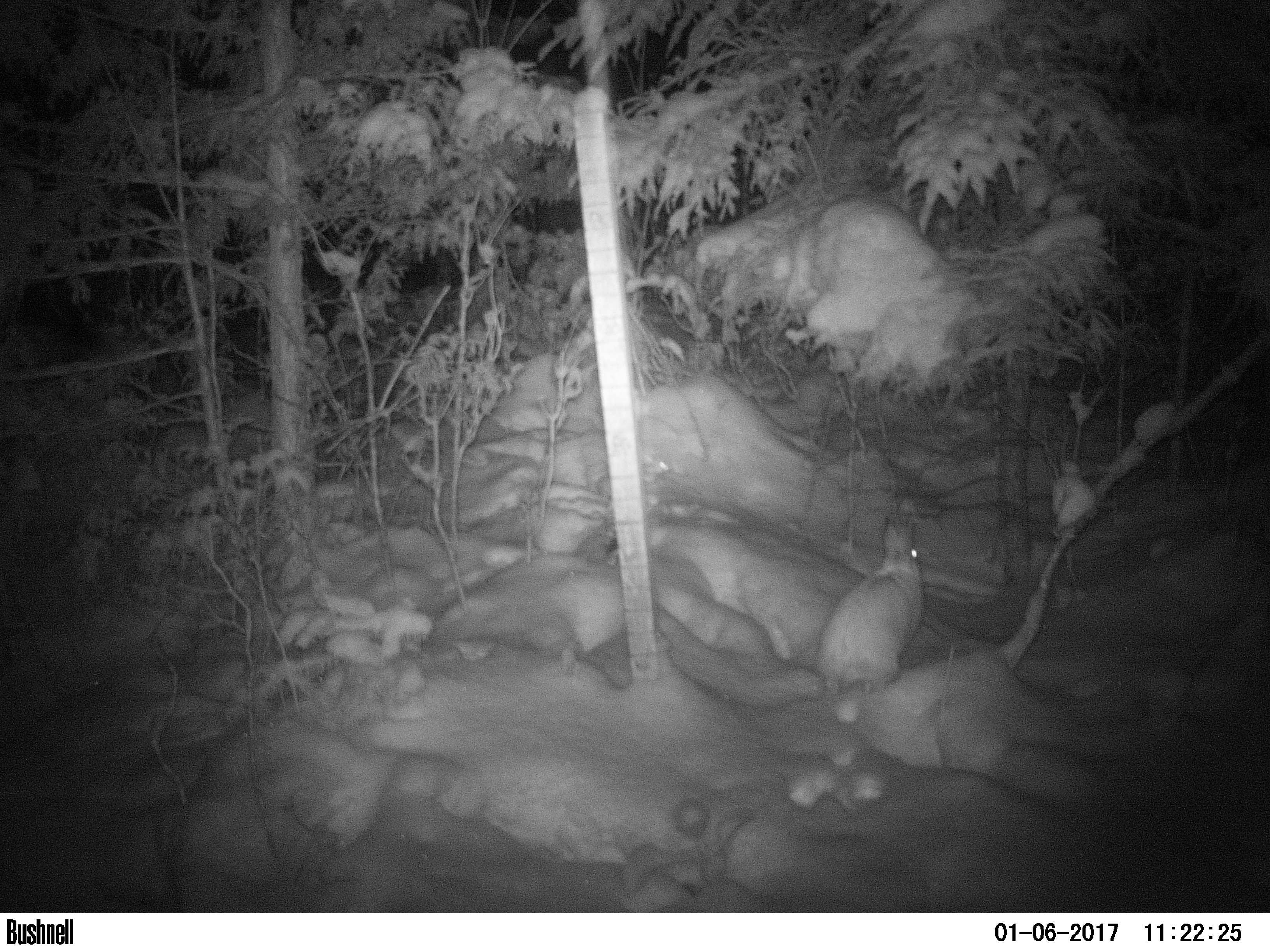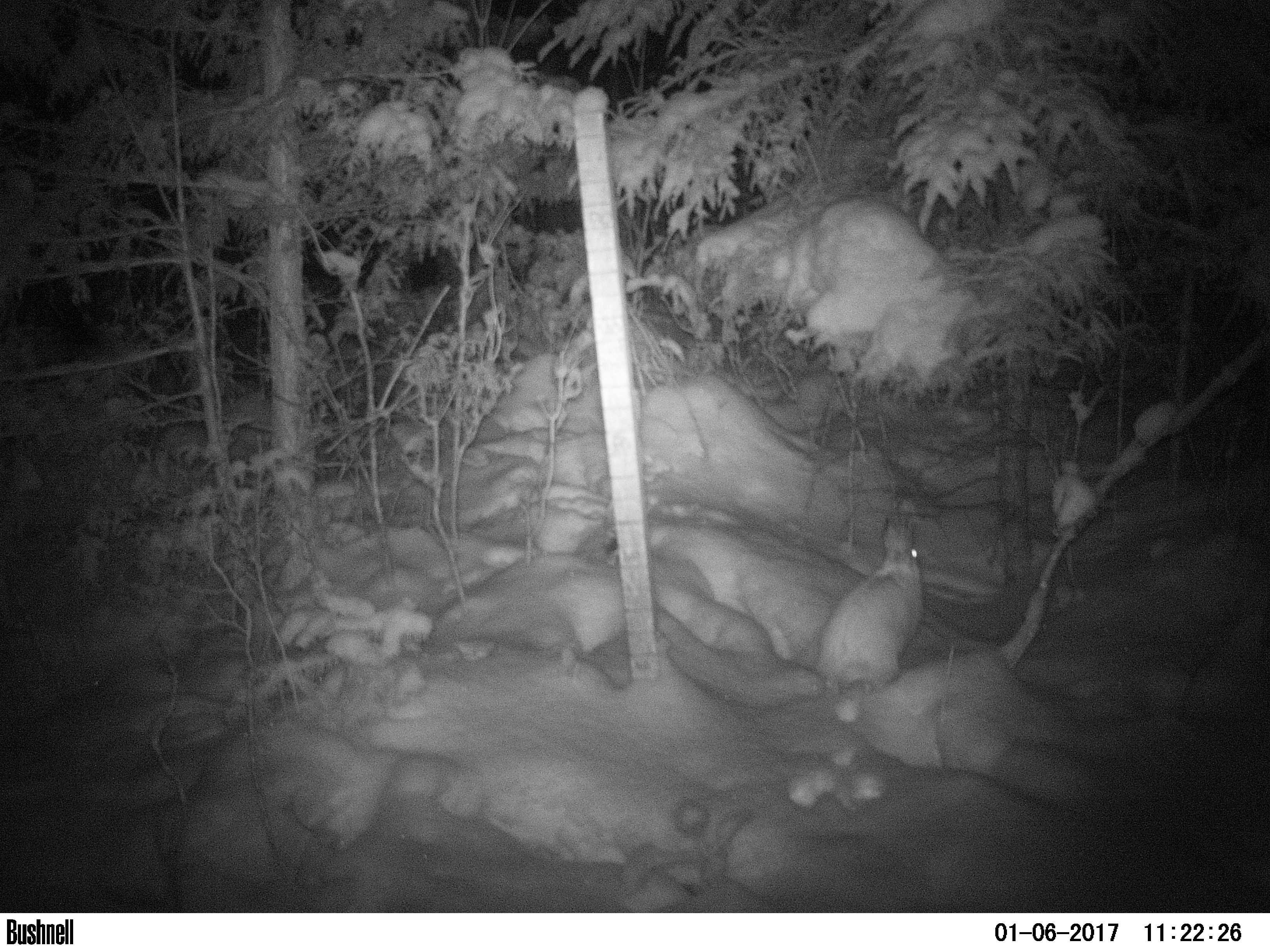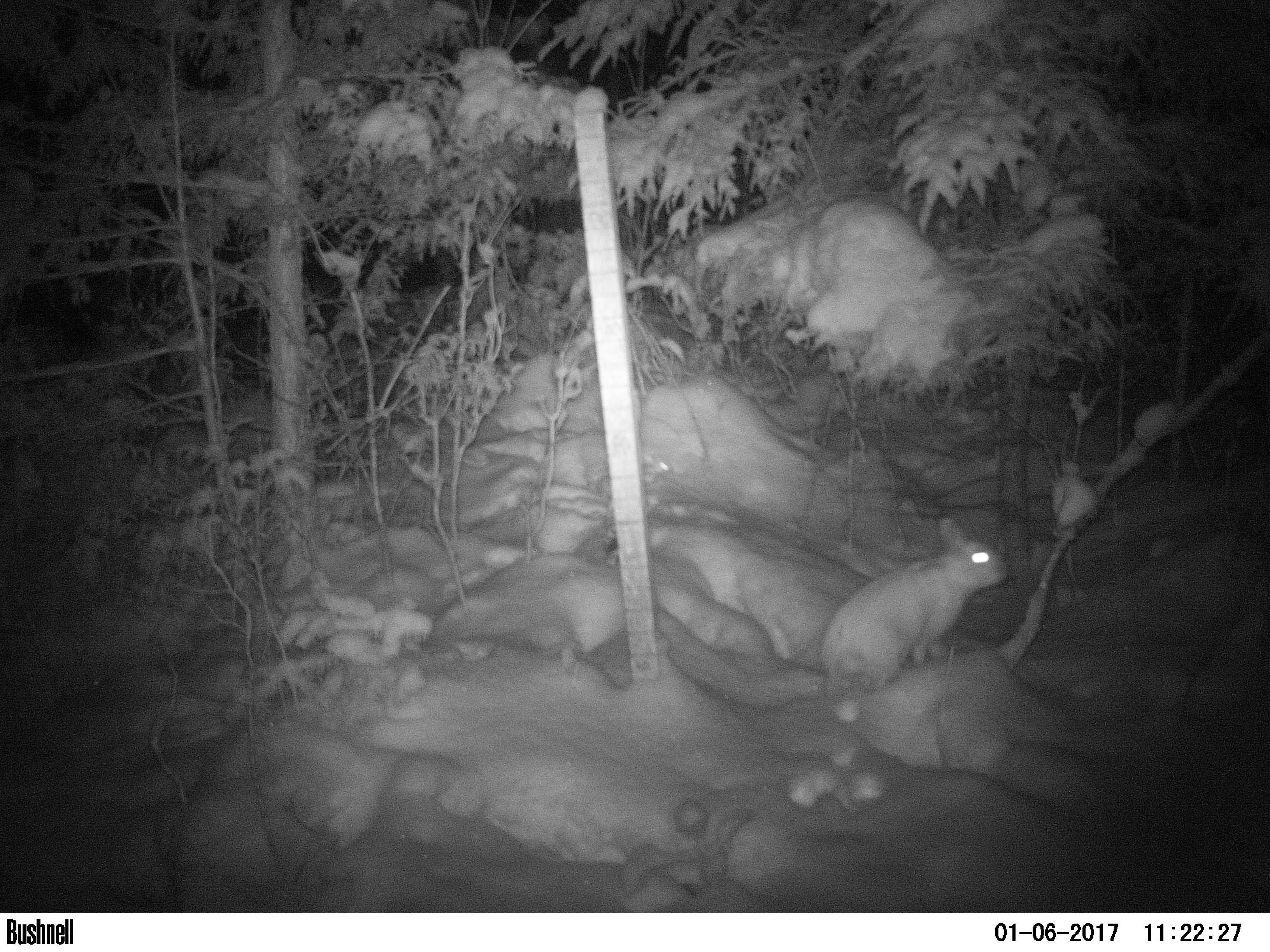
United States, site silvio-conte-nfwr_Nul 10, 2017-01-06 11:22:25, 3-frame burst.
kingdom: Animalia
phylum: Chordata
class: Mammalia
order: Lagomorpha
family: Leporidae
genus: Lepus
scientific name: Lepus americanus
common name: snowshoe hare